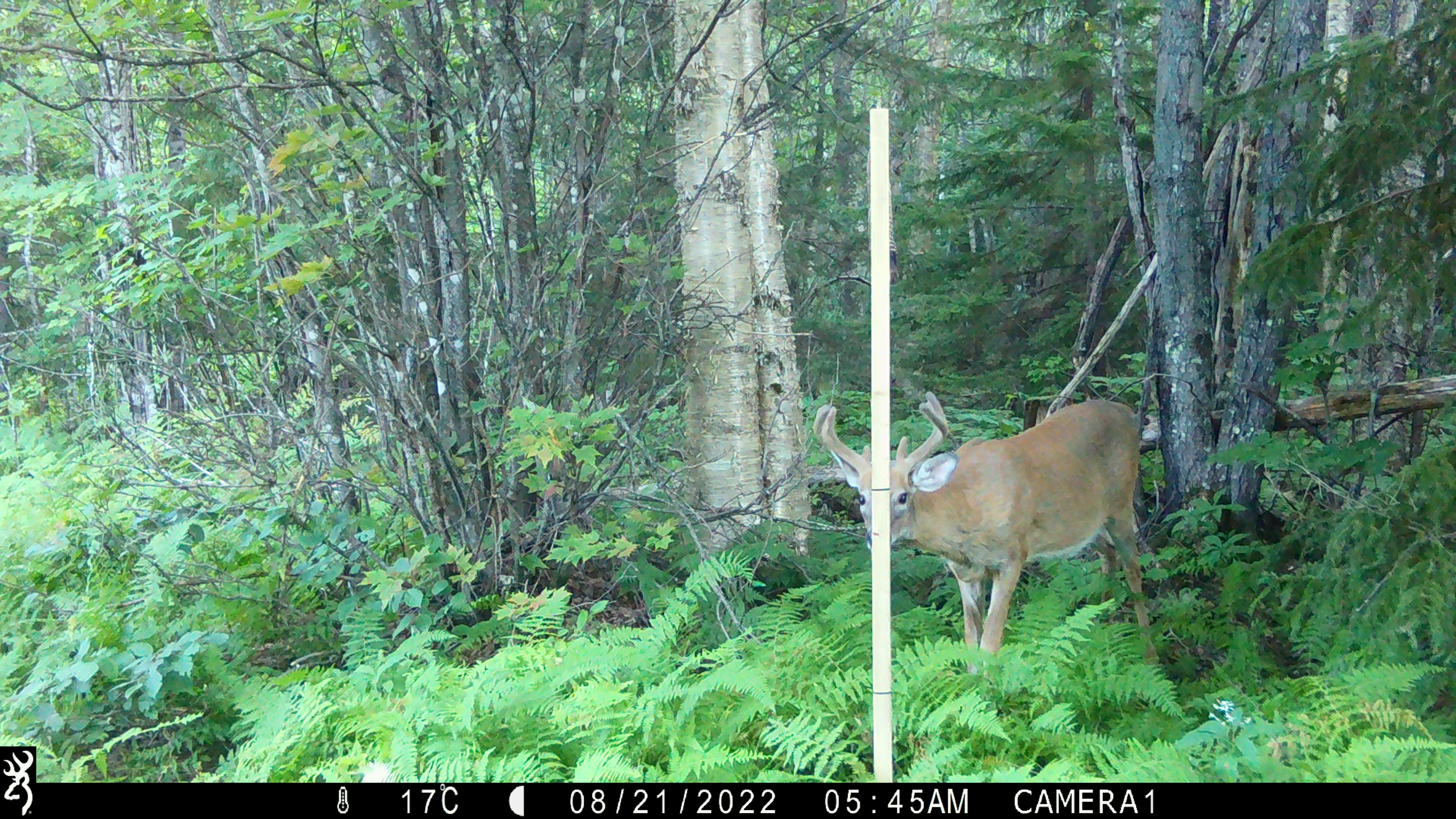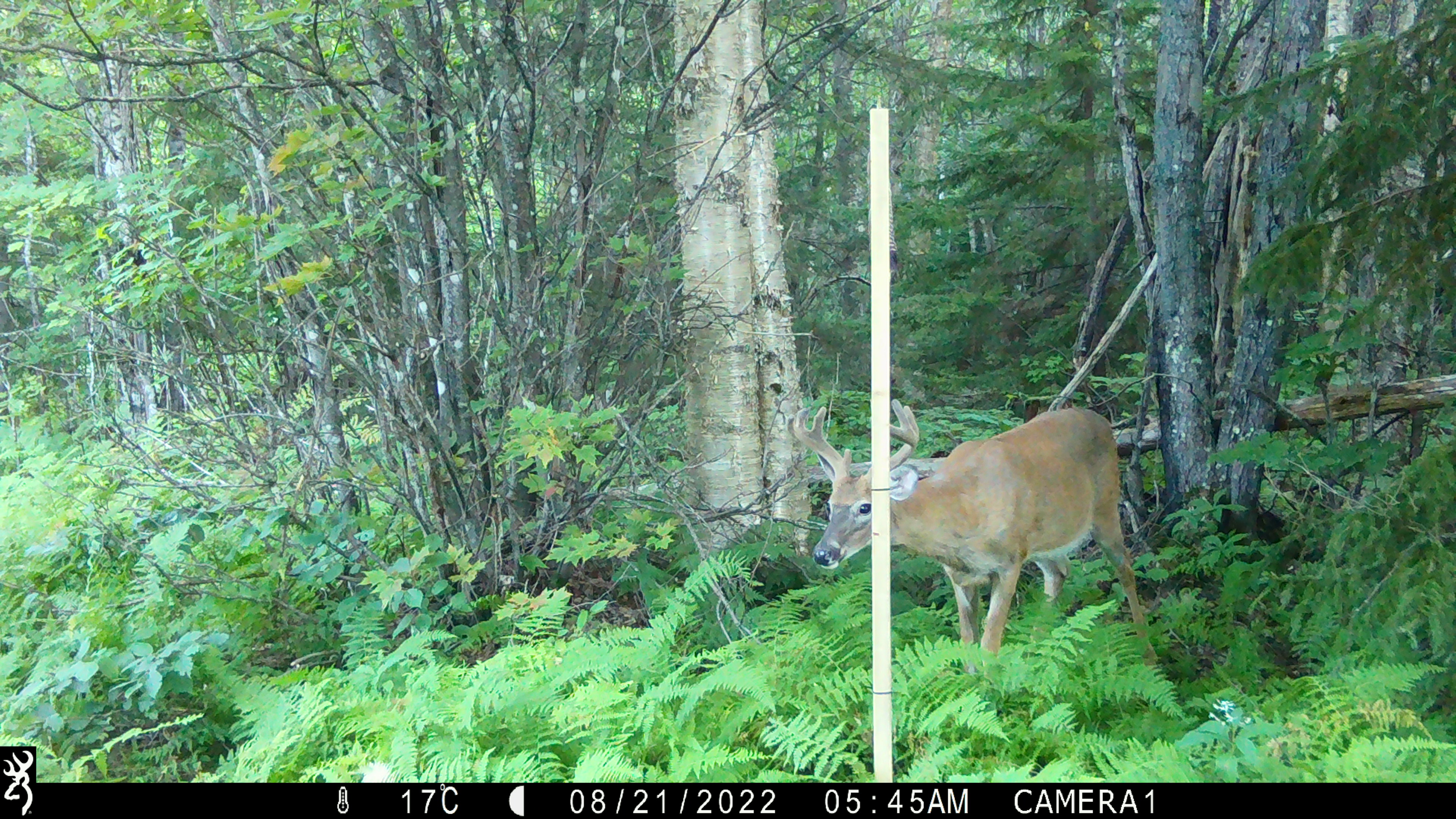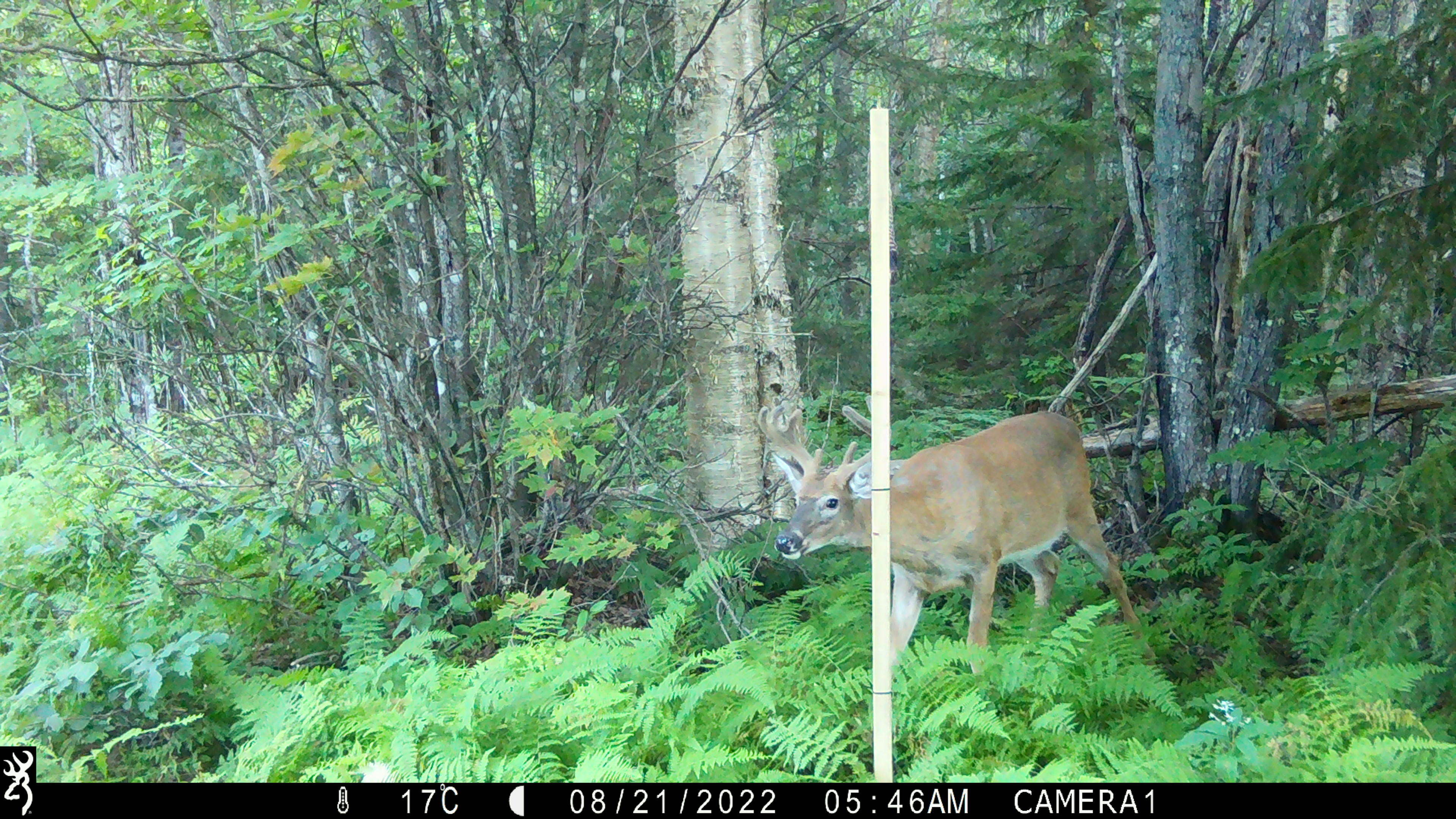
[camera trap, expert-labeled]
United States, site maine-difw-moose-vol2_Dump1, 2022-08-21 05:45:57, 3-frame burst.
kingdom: Animalia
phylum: Chordata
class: Mammalia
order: Artiodactyla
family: Cervidae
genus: Odocoileus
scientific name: Odocoileus virginianus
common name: white-tailed deer